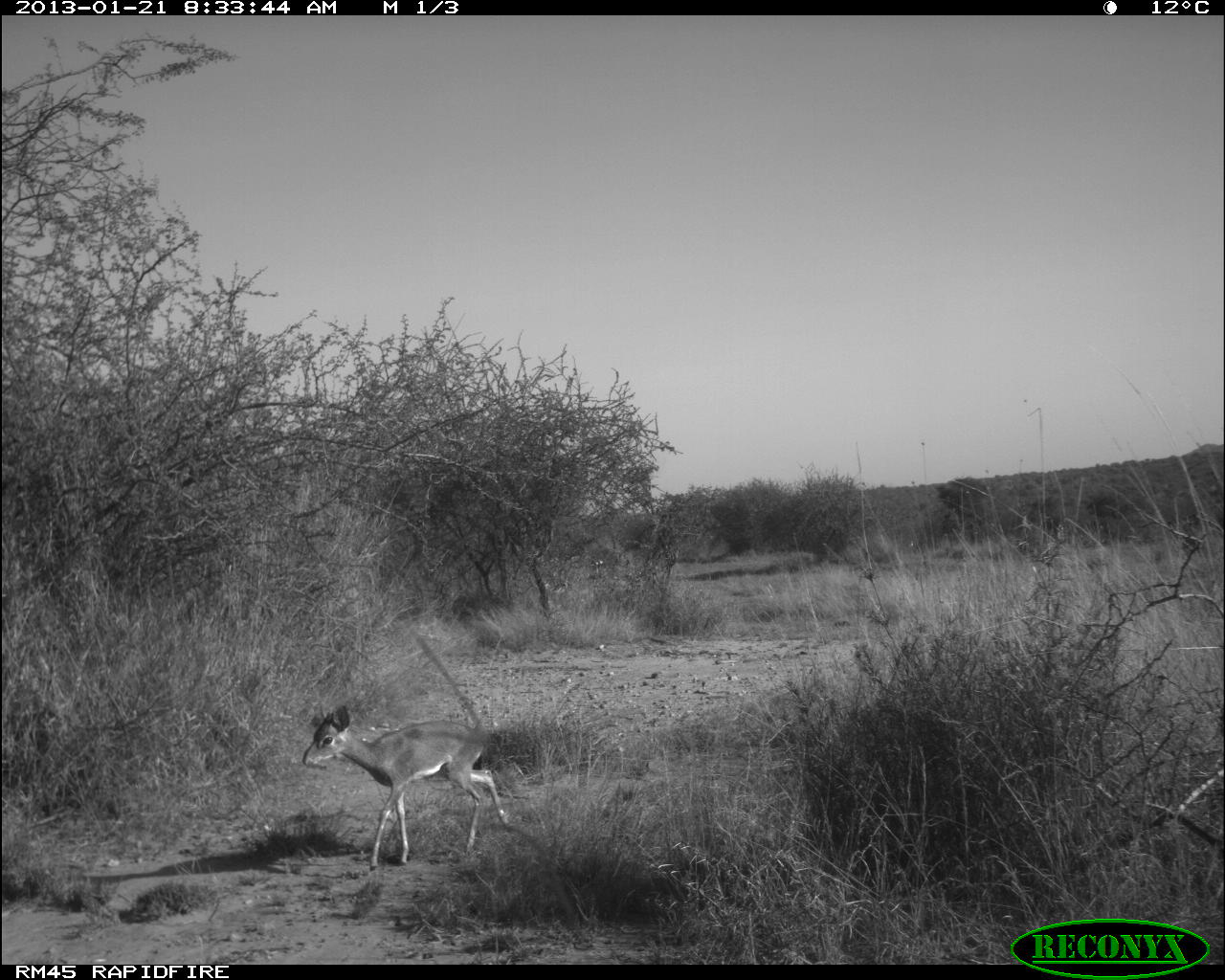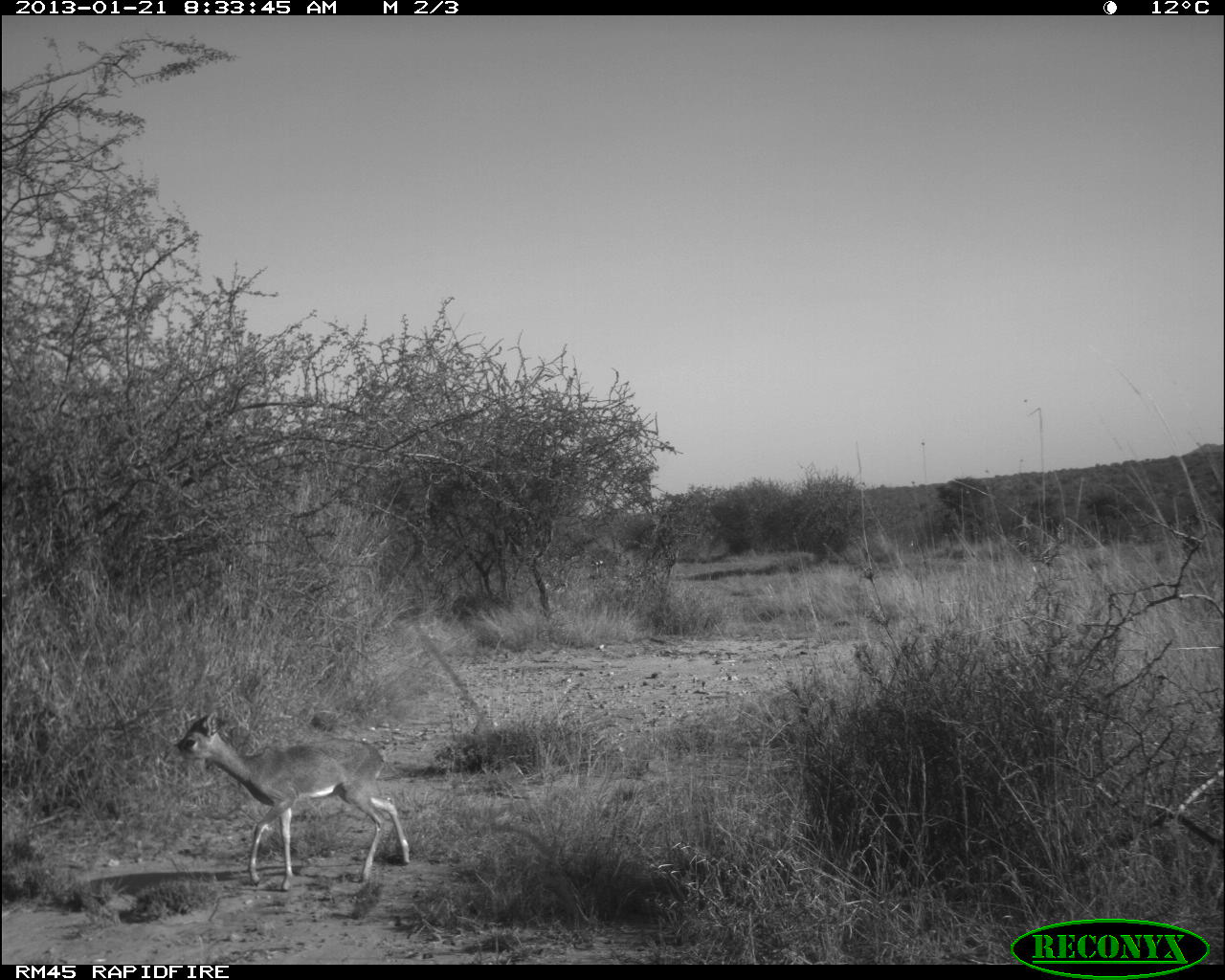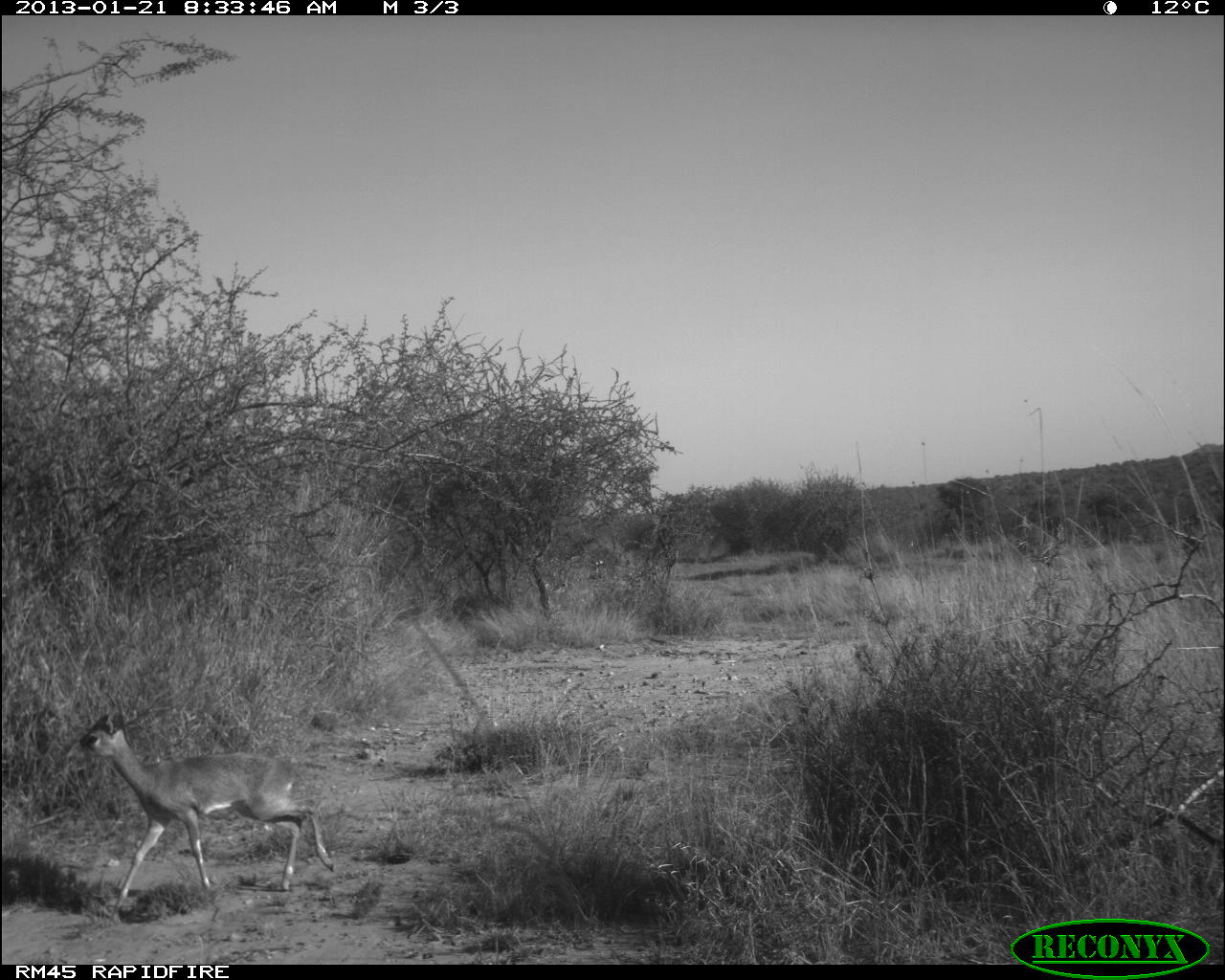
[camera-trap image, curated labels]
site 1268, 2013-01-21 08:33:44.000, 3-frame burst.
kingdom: Animalia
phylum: Chordata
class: Mammalia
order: Artiodactyla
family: Bovidae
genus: Madoqua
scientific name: Madoqua guentheri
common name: günther's dik-dik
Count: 1.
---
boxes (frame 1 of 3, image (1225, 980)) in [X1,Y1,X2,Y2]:
madoqua guentheri: [301,703,511,869]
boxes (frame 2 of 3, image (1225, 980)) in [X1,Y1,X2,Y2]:
madoqua guentheri: [160,710,409,892]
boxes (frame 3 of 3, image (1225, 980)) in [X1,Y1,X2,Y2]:
madoqua guentheri: [60,691,335,911]